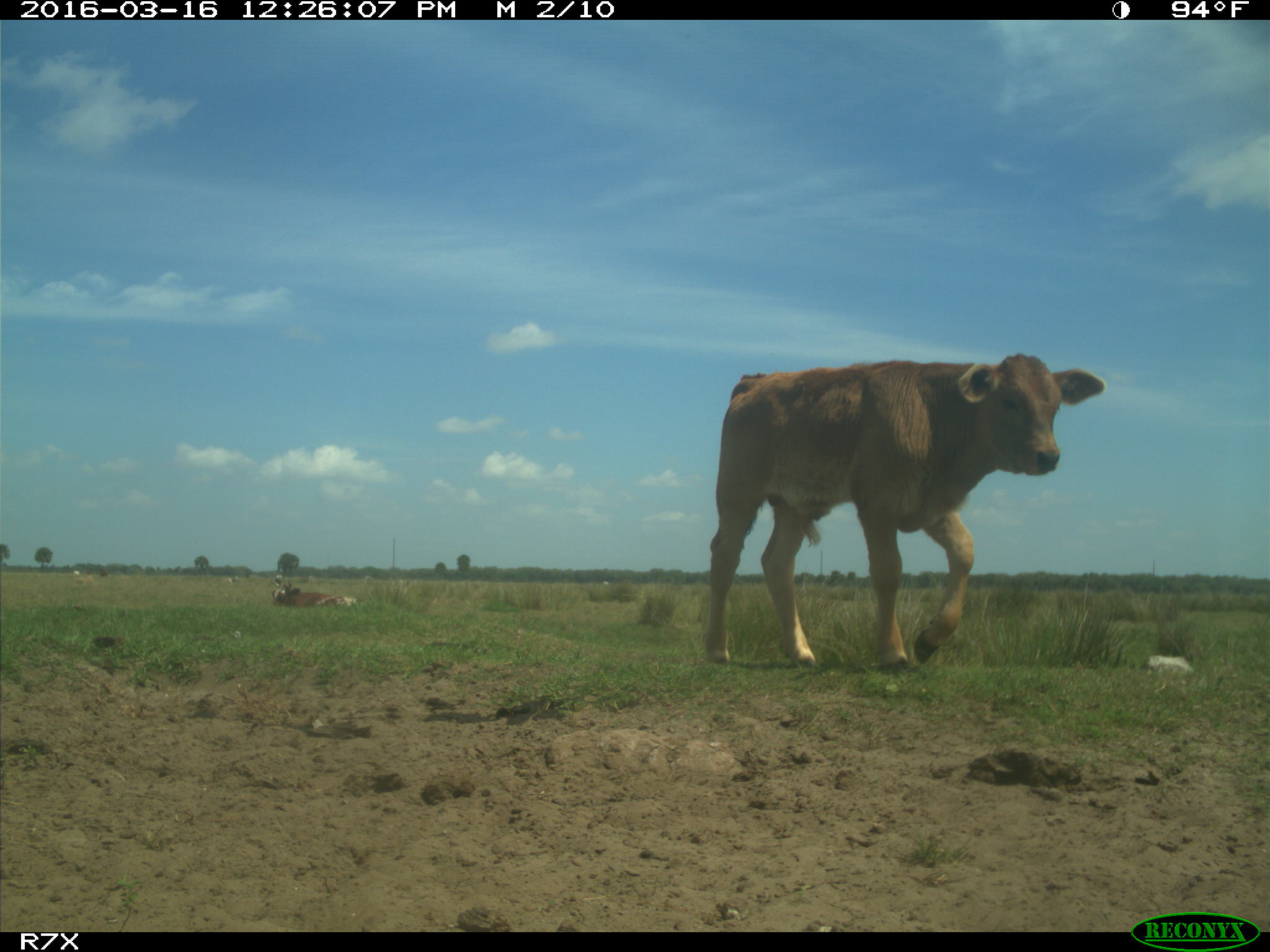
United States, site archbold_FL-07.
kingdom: Animalia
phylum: Chordata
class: Mammalia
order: Artiodactyla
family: Bovidae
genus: Bos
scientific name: Bos taurus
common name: domestic cow